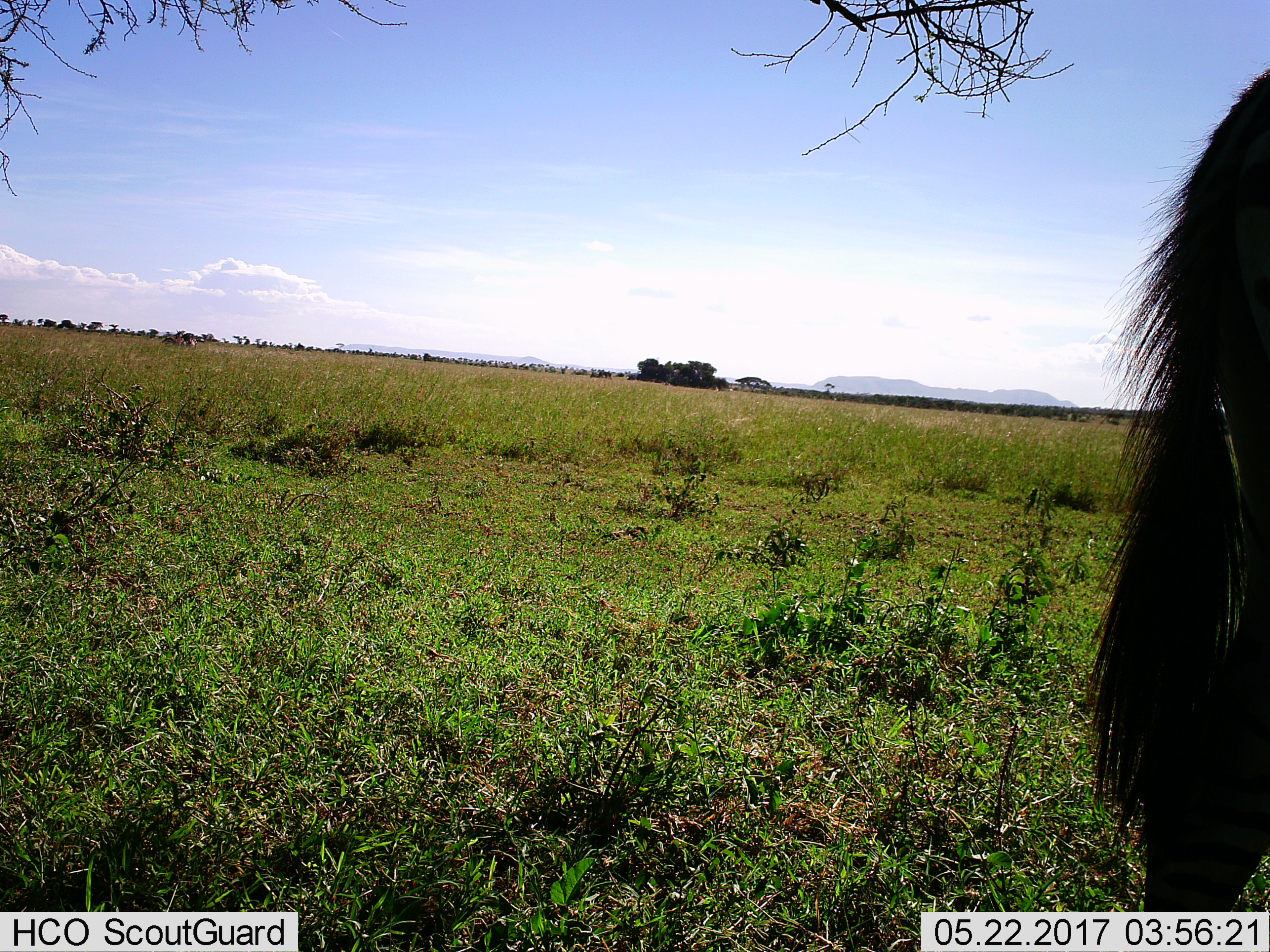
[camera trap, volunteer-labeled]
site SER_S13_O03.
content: unidentified animal